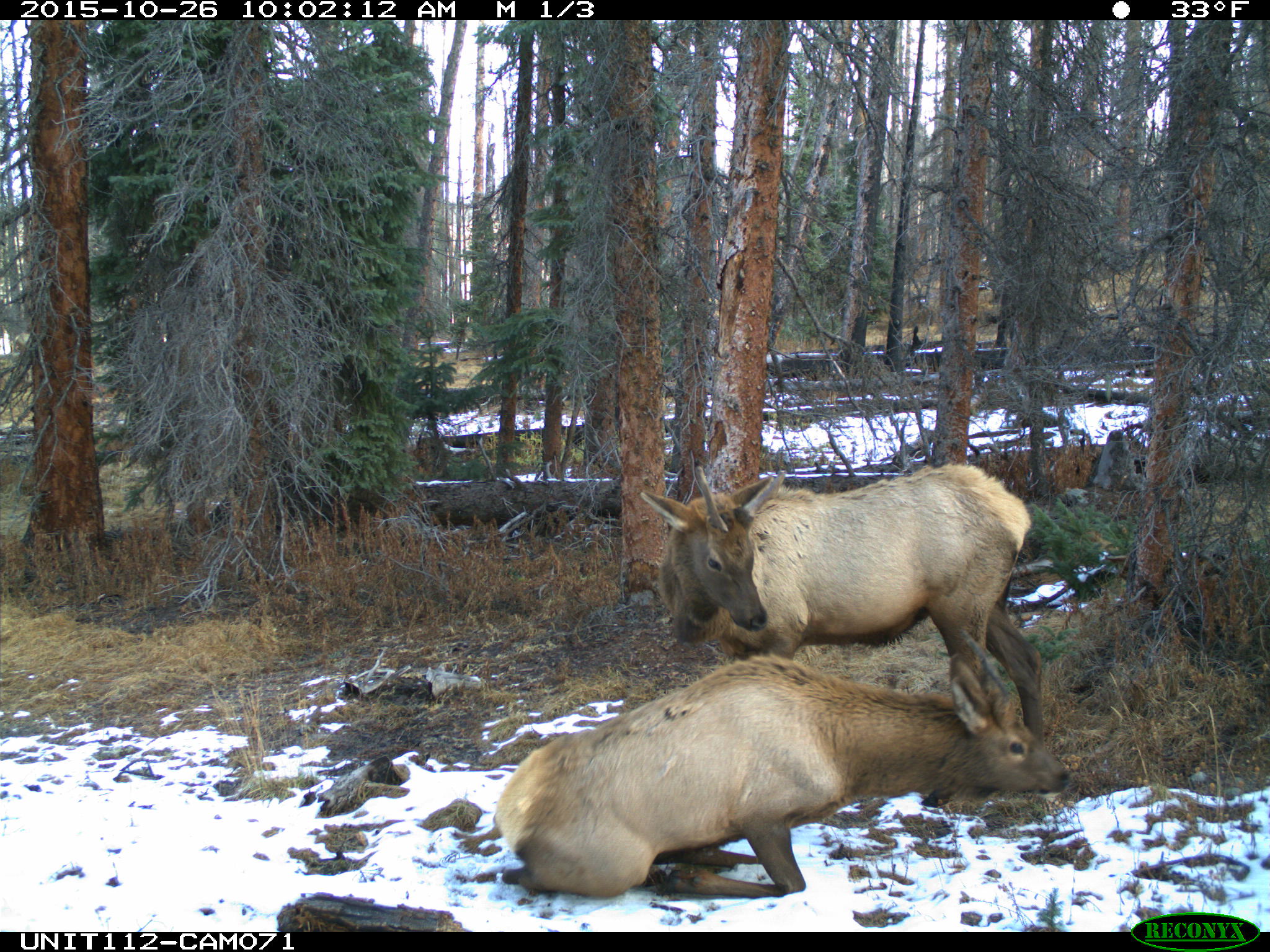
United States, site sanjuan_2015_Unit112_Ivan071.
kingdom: Animalia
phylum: Chordata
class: Mammalia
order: Artiodactyla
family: Cervidae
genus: Cervus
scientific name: Cervus elaphus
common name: red deer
Cervus elaphus (red deer).